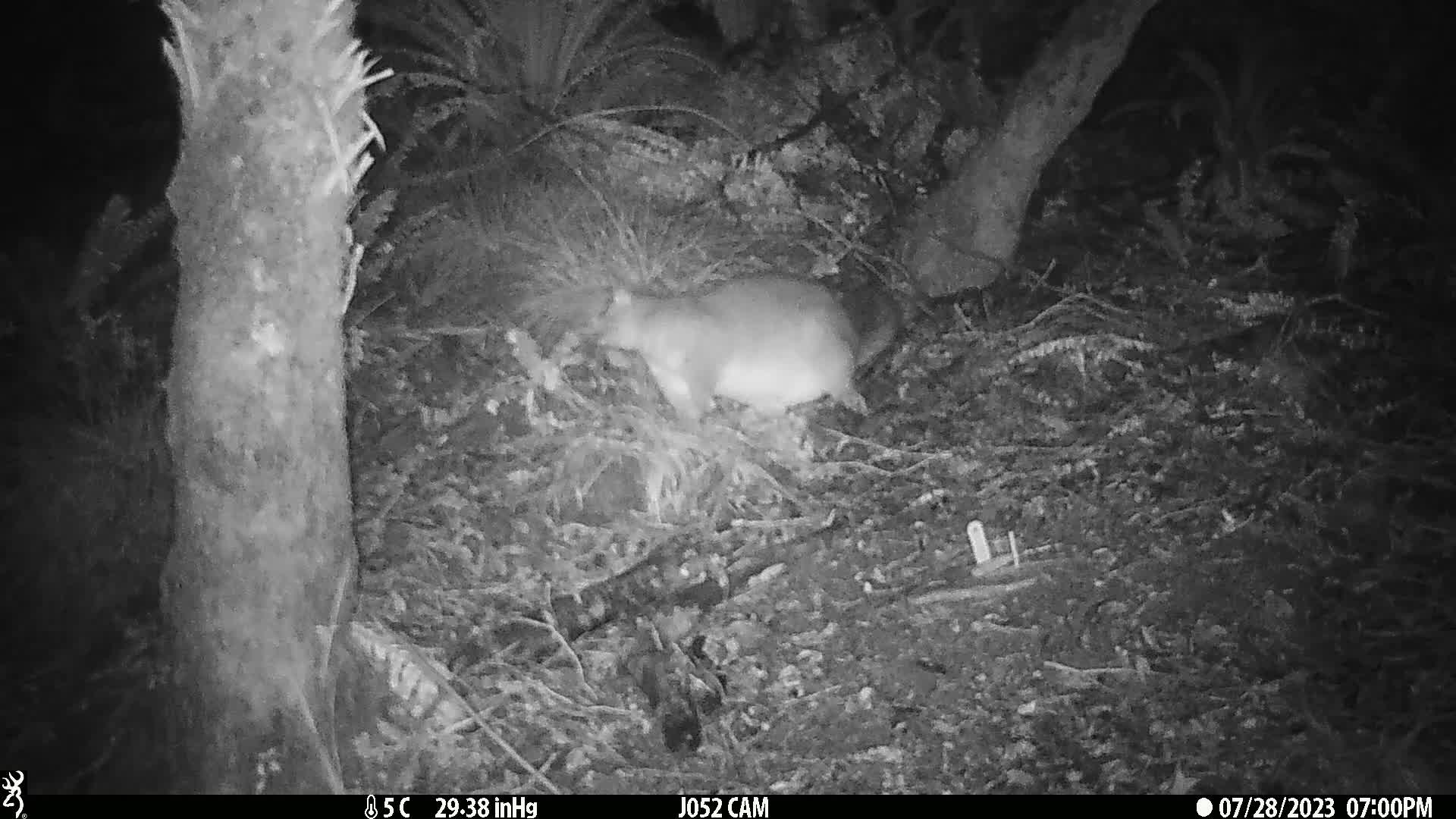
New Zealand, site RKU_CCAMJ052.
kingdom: Animalia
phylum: Chordata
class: Mammalia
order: Diprotodontia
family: Phalangeridae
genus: Trichosurus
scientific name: Trichosurus vulpecula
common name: common brushtail possum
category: possum